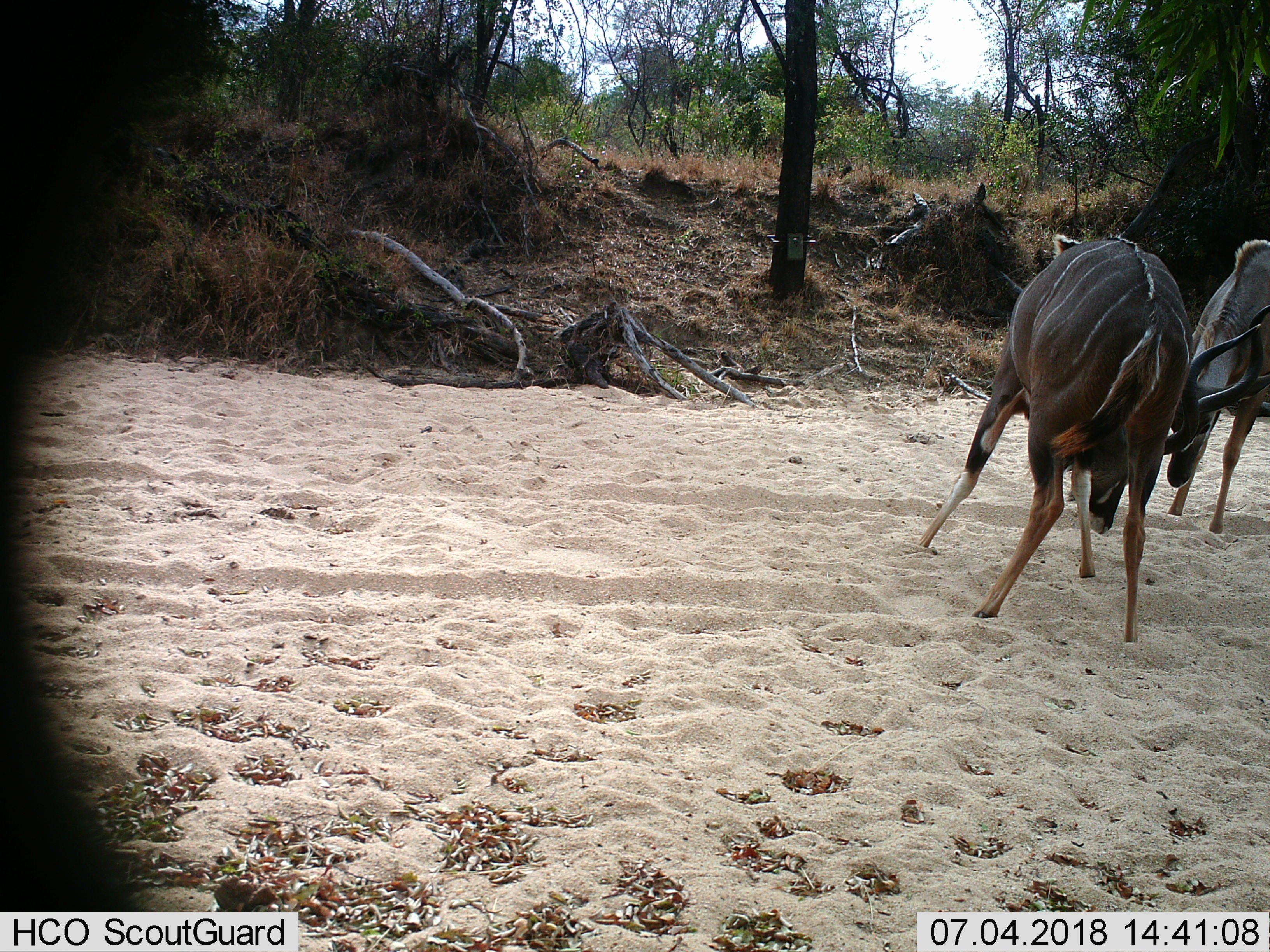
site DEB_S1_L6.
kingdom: Animalia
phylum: Chordata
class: Mammalia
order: Artiodactyla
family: Bovidae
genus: Tragelaphus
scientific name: Tragelaphus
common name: kudu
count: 2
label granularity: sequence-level